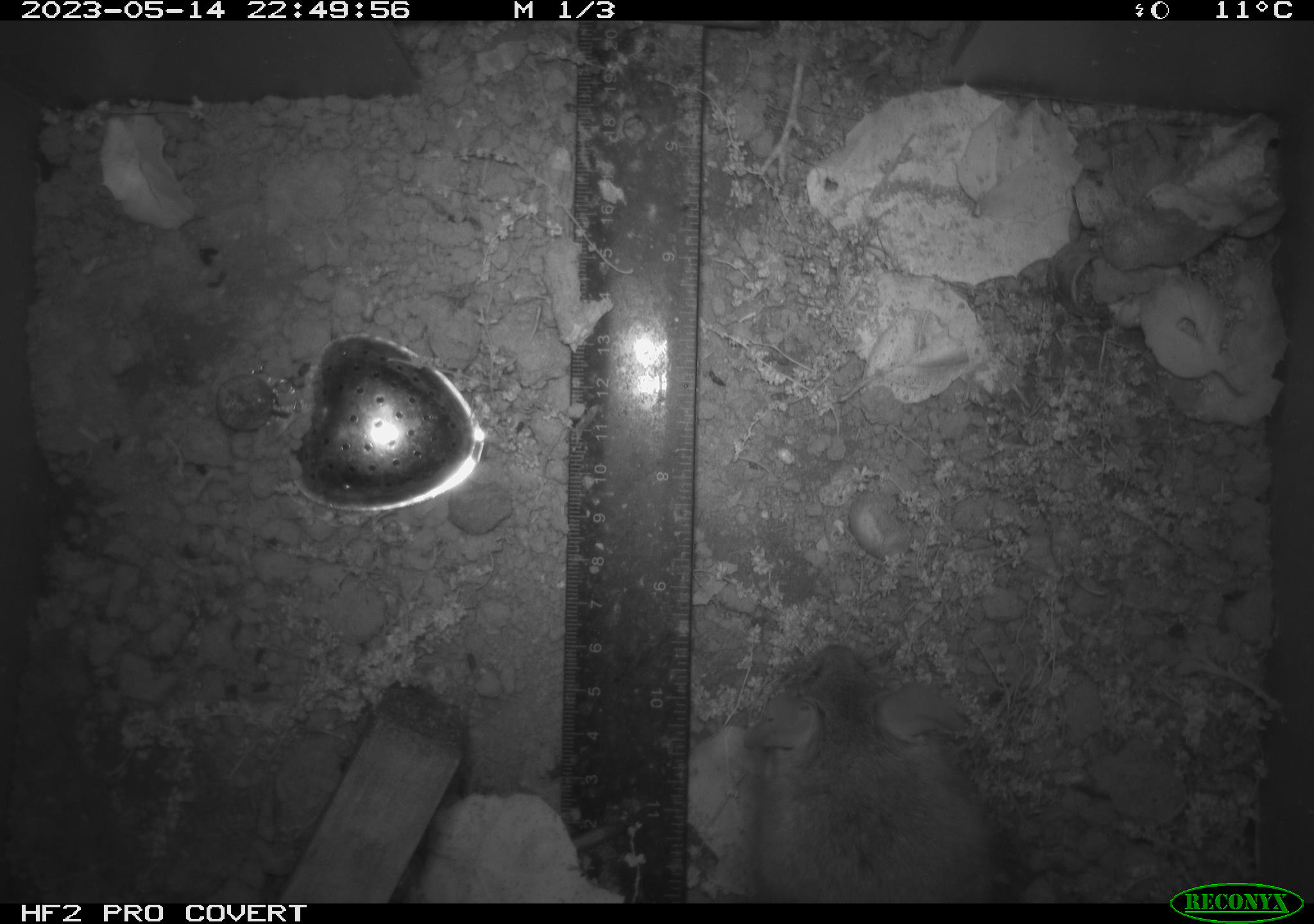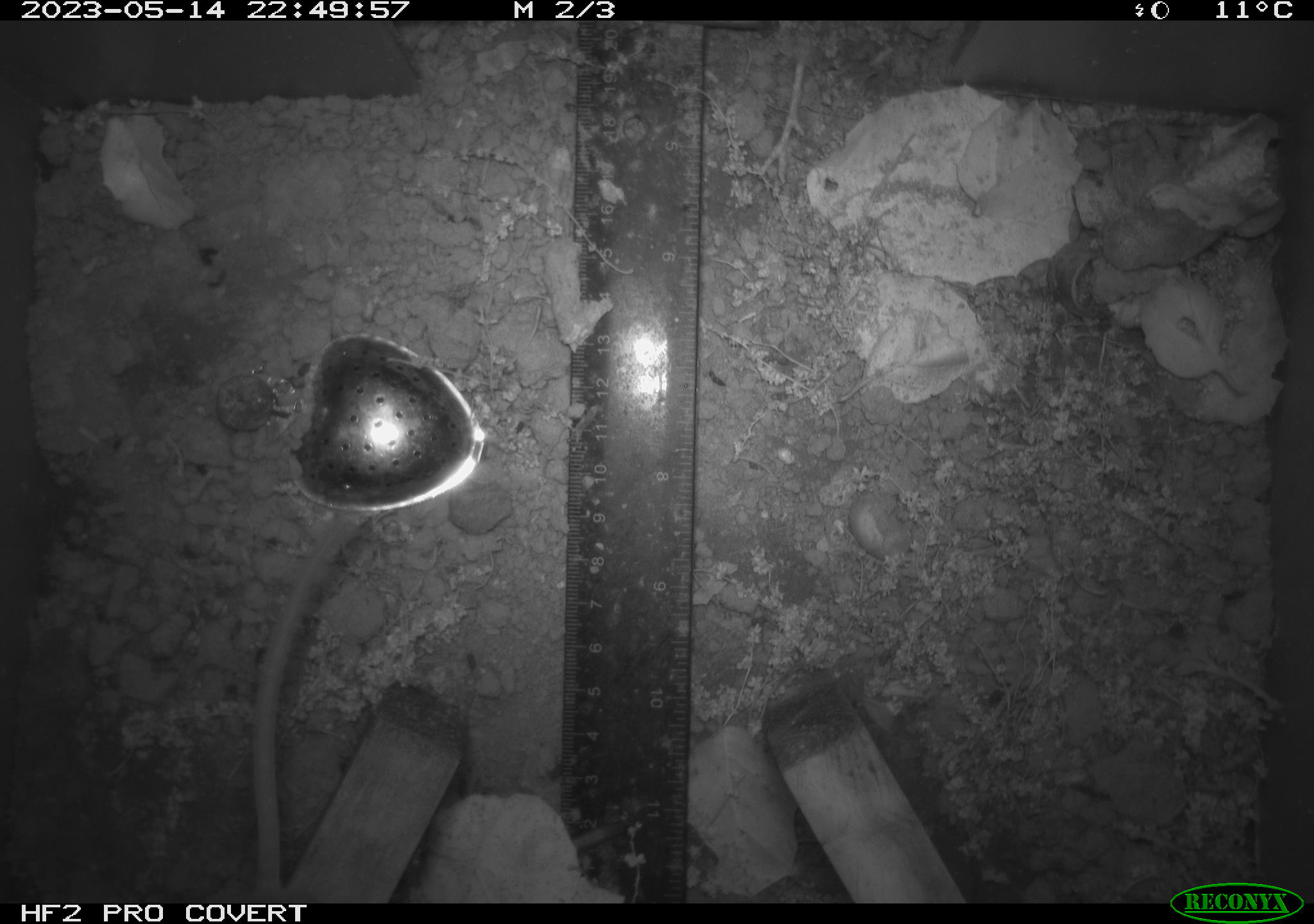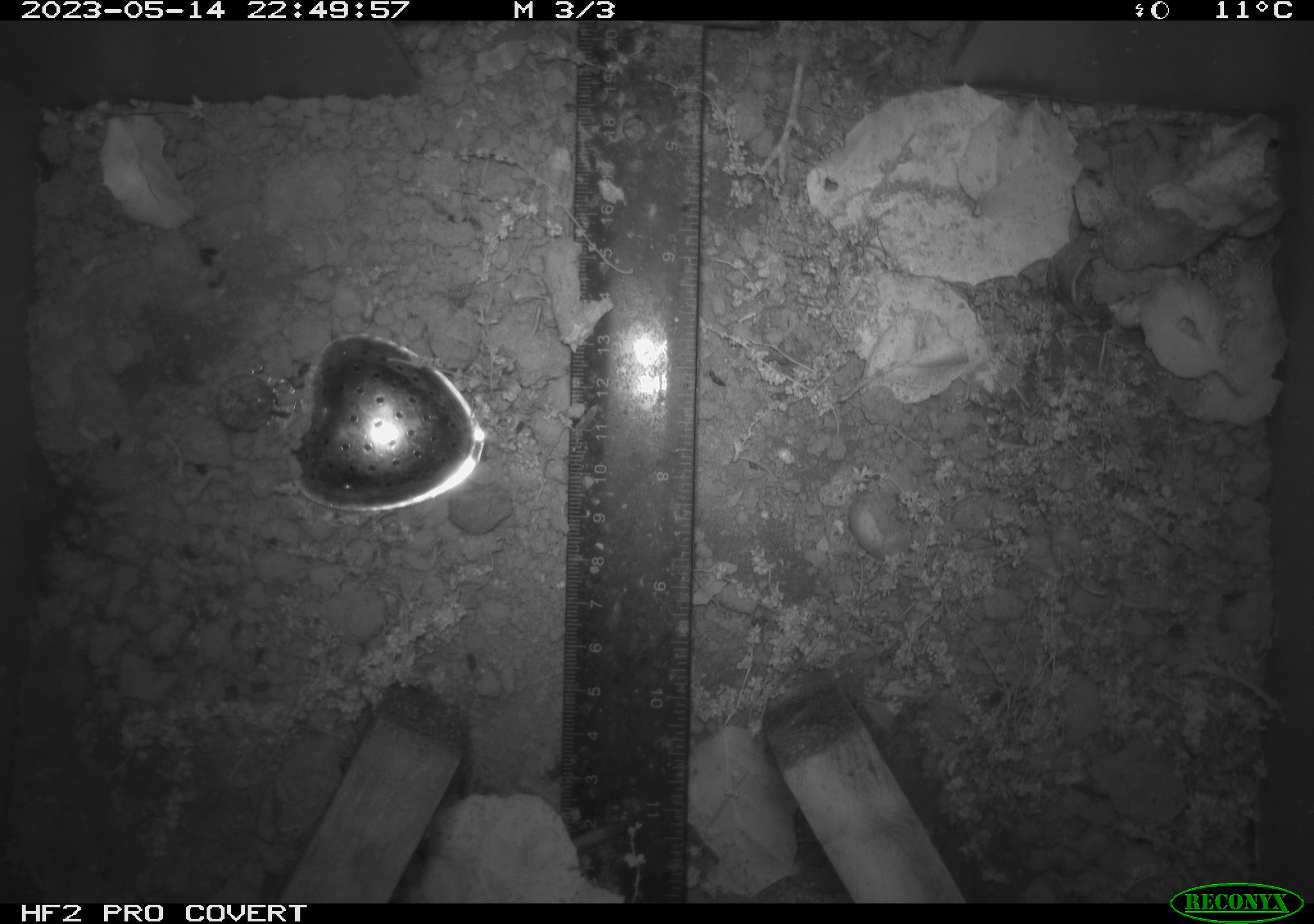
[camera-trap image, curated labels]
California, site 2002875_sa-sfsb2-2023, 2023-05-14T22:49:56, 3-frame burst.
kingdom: Animalia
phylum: Chordata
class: Mammalia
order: Rodentia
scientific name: Rodentia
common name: mouse species